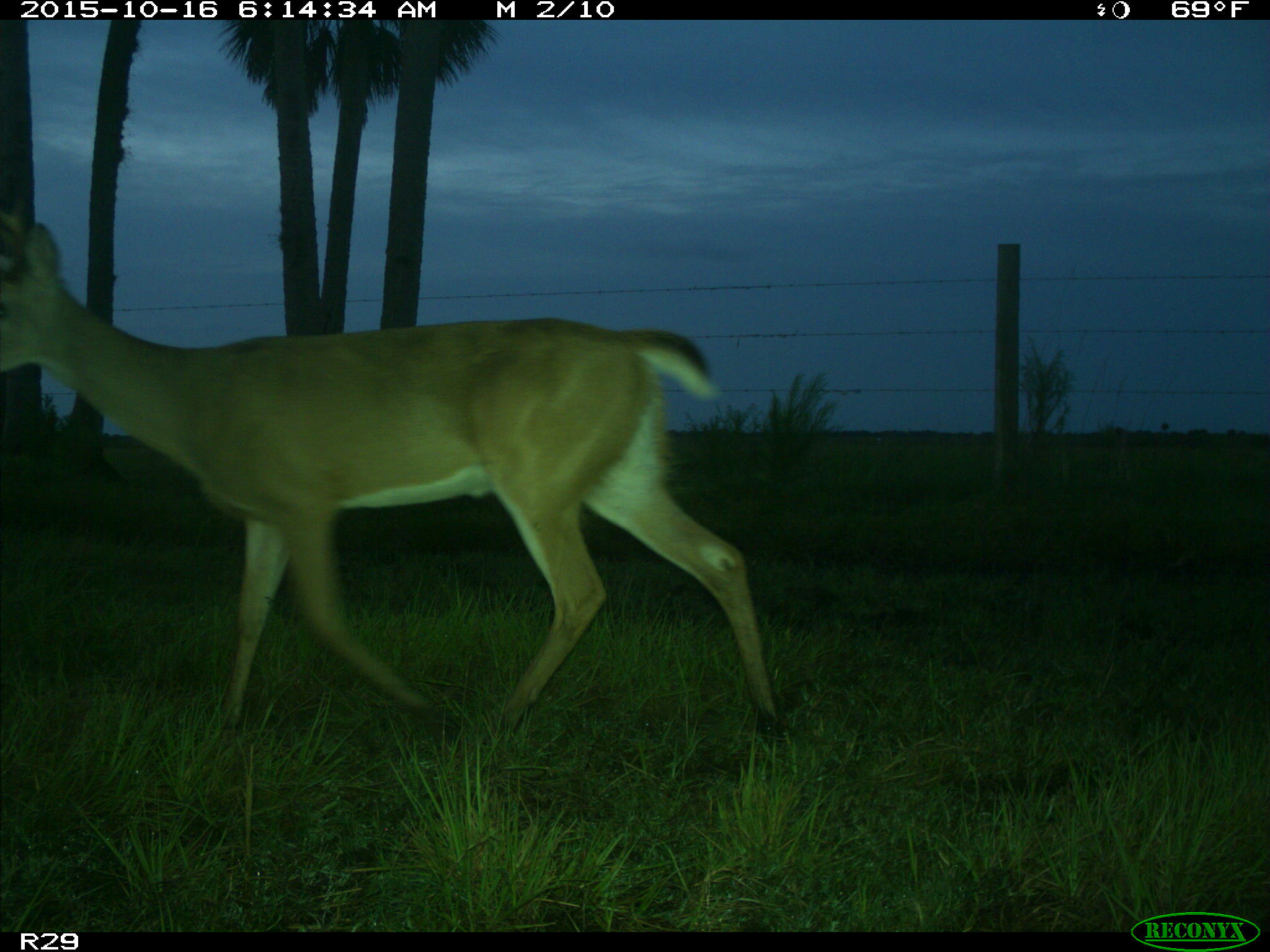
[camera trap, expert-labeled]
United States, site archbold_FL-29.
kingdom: Animalia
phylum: Chordata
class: Mammalia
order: Artiodactyla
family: Cervidae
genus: Odocoileus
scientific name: Odocoileus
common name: deer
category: unidentified deer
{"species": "unidentified deer (deer) (Odocoileus)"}